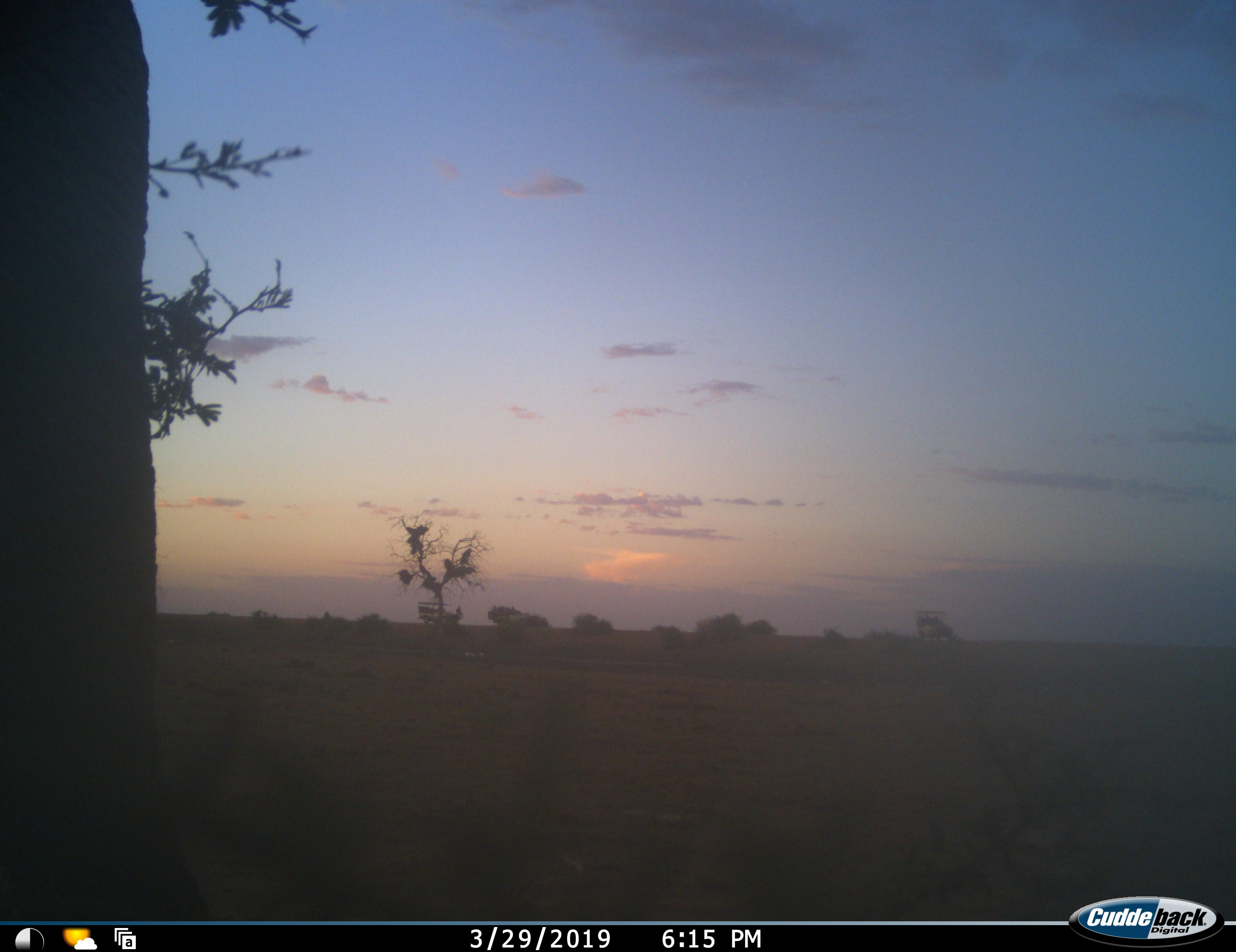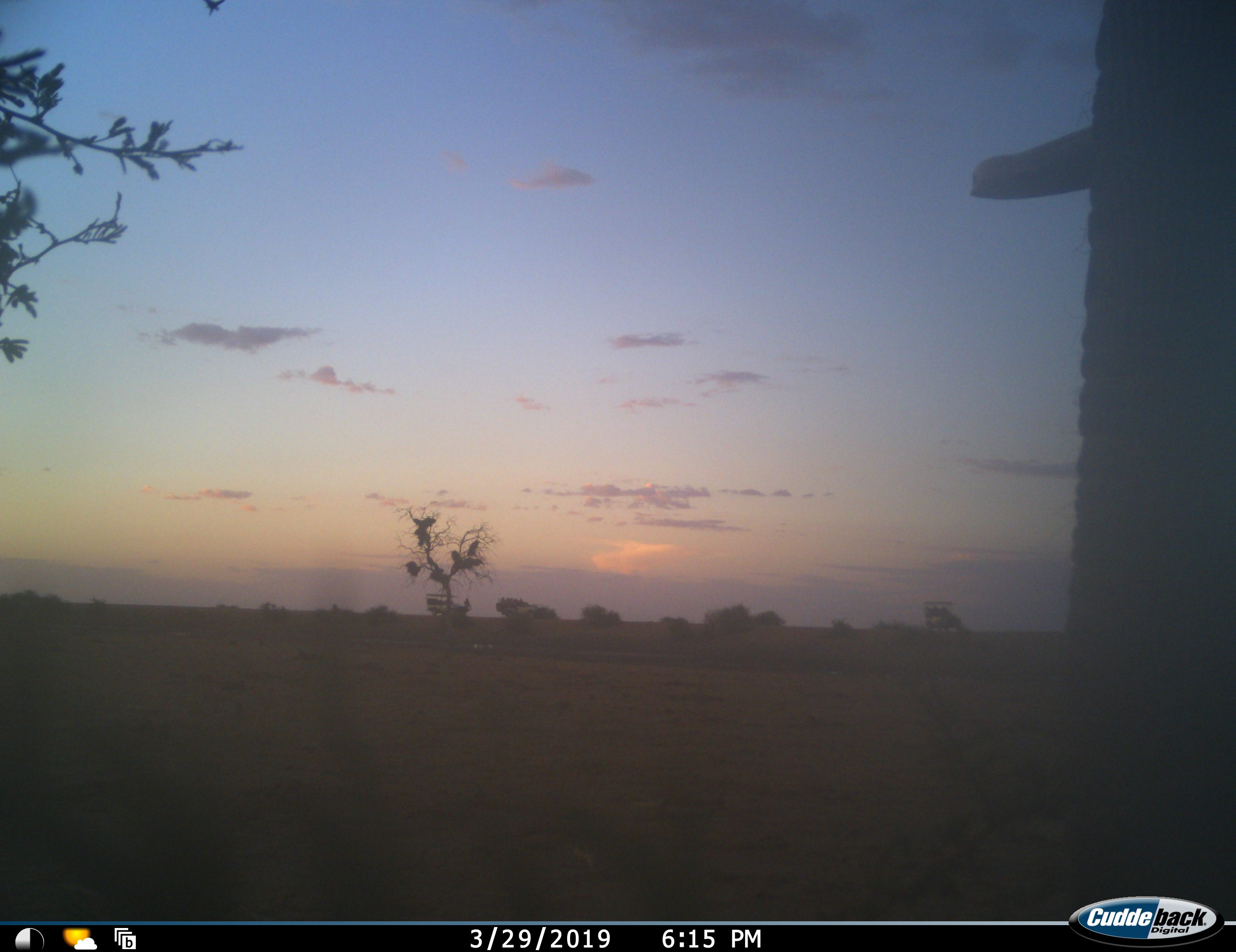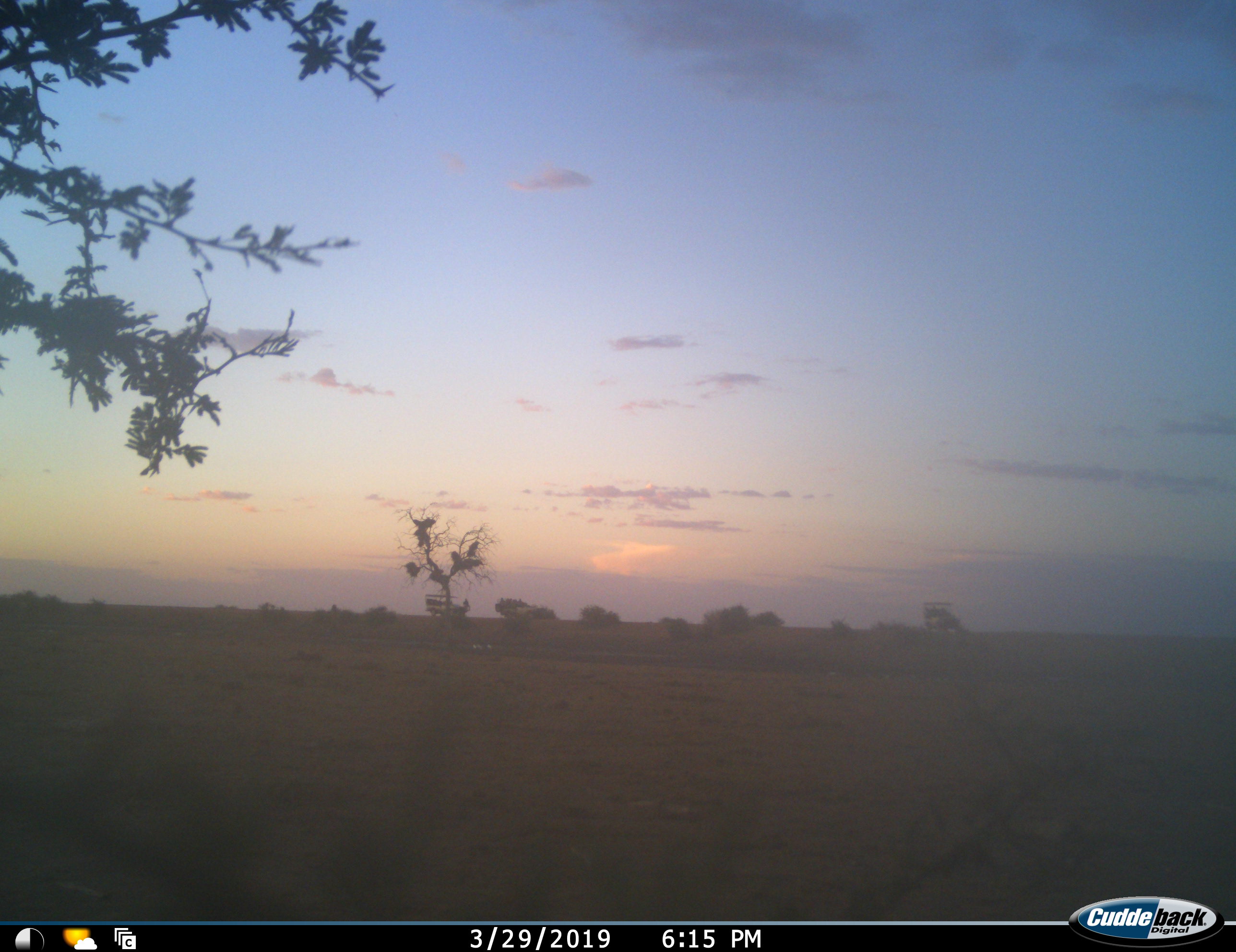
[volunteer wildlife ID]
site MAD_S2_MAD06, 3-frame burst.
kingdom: Animalia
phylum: Chordata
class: Mammalia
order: Proboscidea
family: Elephantidae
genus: Loxodonta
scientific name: Loxodonta africana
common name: african bush elephant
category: elephant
Elephant (african bush elephant) (Loxodonta africana), count 1. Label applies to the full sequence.